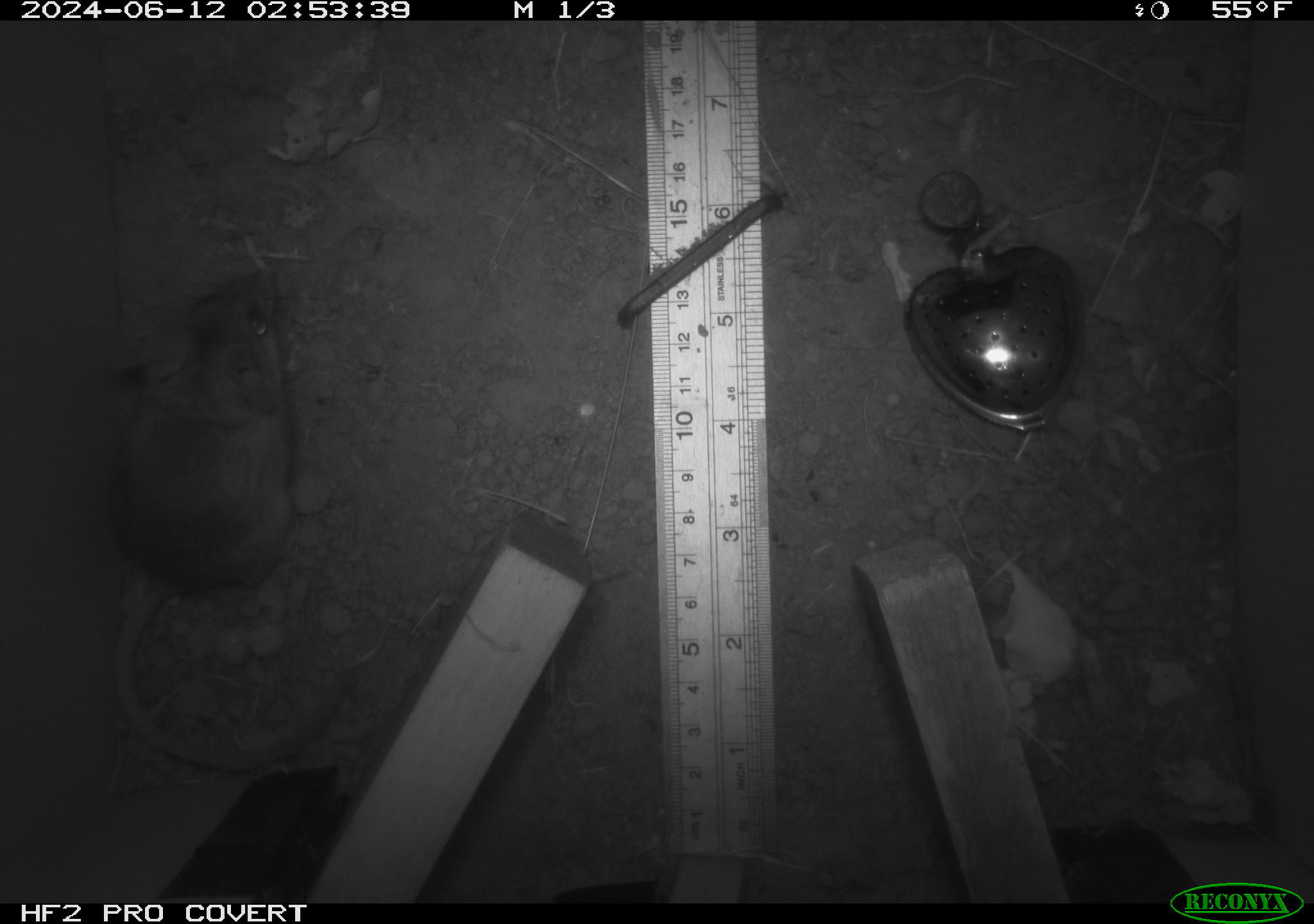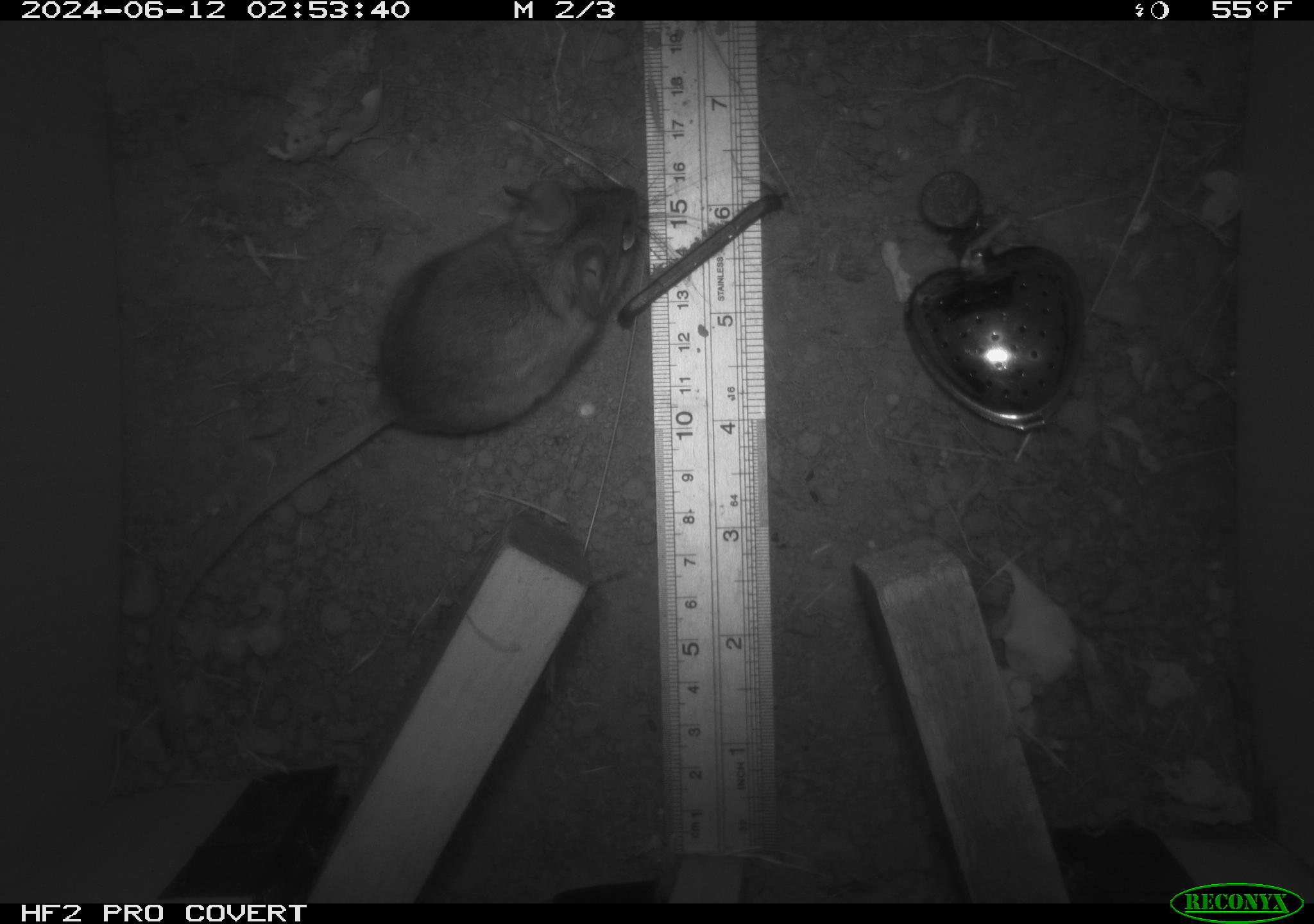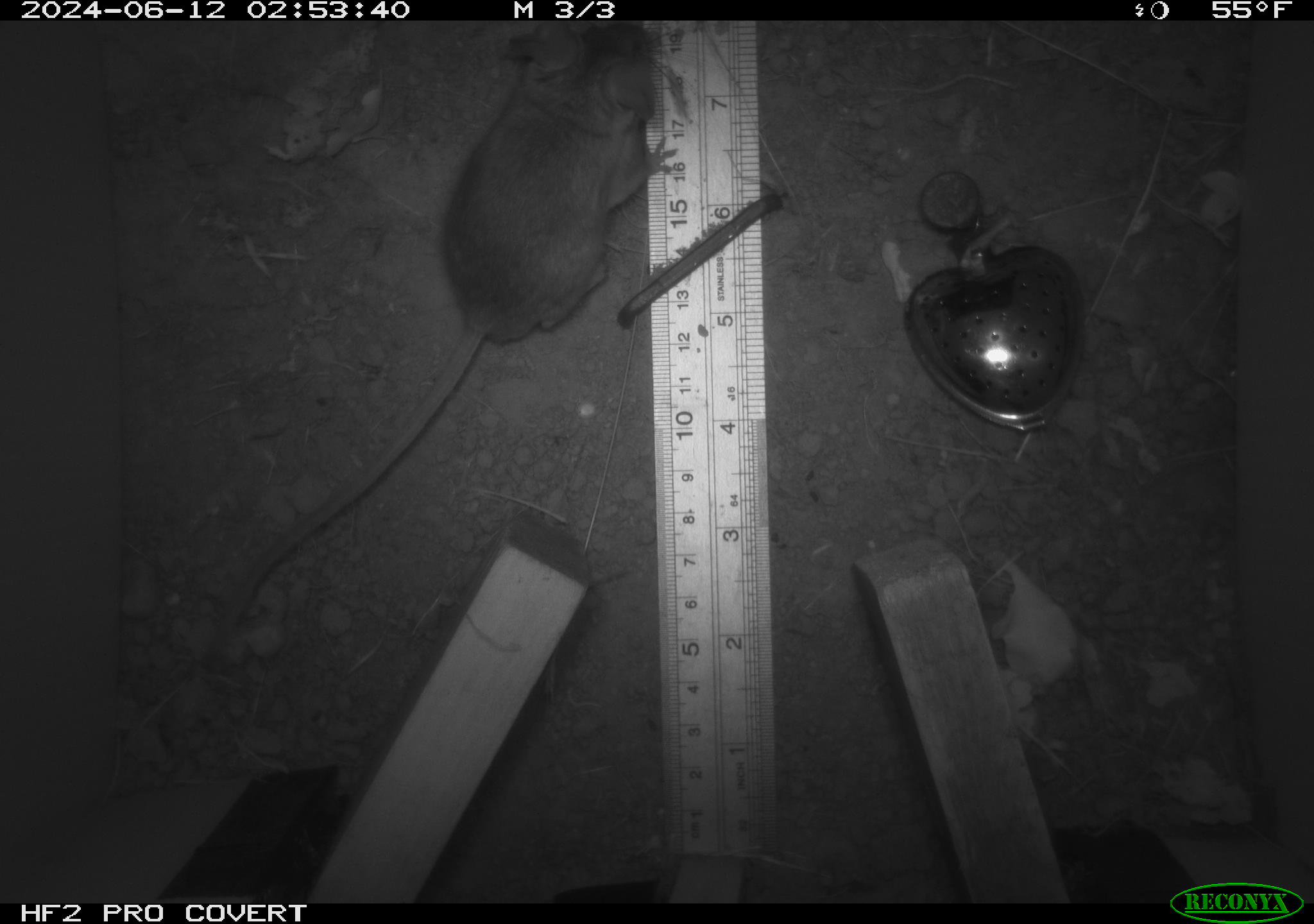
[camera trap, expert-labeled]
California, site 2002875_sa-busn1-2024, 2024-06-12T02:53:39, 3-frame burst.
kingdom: Animalia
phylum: Chordata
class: Mammalia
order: Rodentia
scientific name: Rodentia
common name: rodent